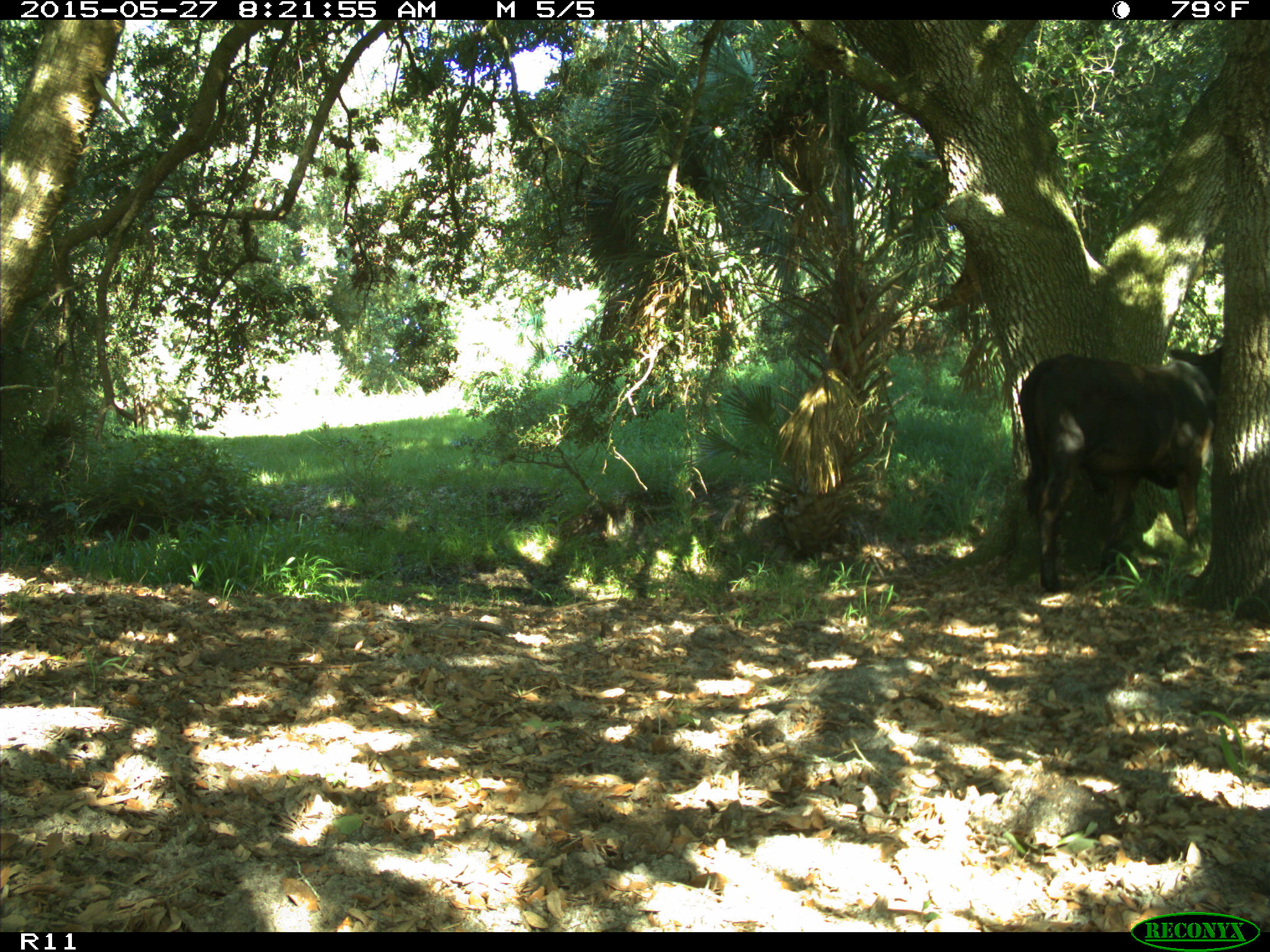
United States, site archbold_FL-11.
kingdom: Animalia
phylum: Chordata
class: Mammalia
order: Artiodactyla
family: Bovidae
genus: Bos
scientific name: Bos taurus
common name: domestic cow